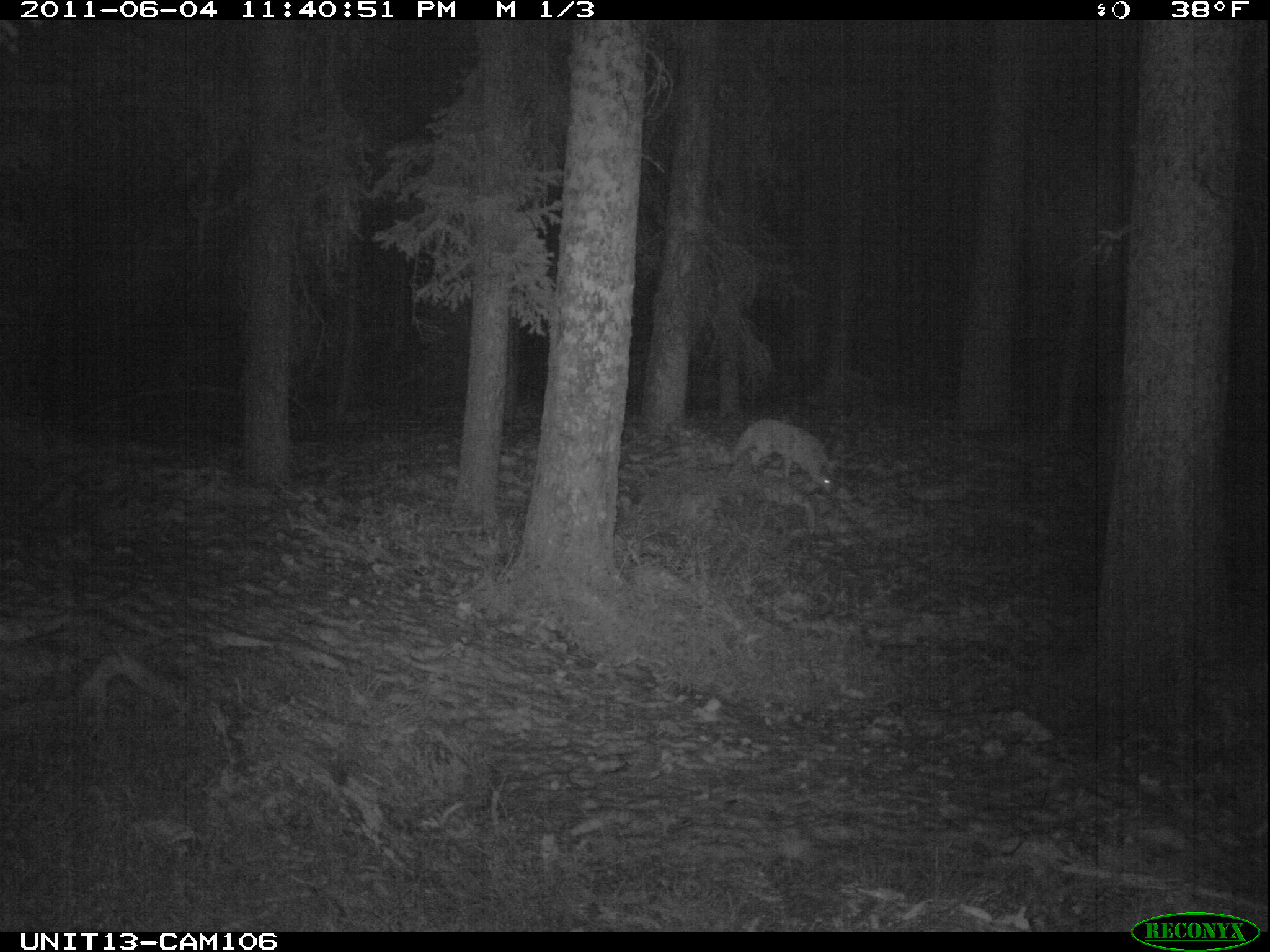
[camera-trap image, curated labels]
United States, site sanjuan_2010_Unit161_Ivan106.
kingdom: Animalia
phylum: Chordata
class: Mammalia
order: Carnivora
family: Canidae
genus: Canis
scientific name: Canis latrans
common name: coyote